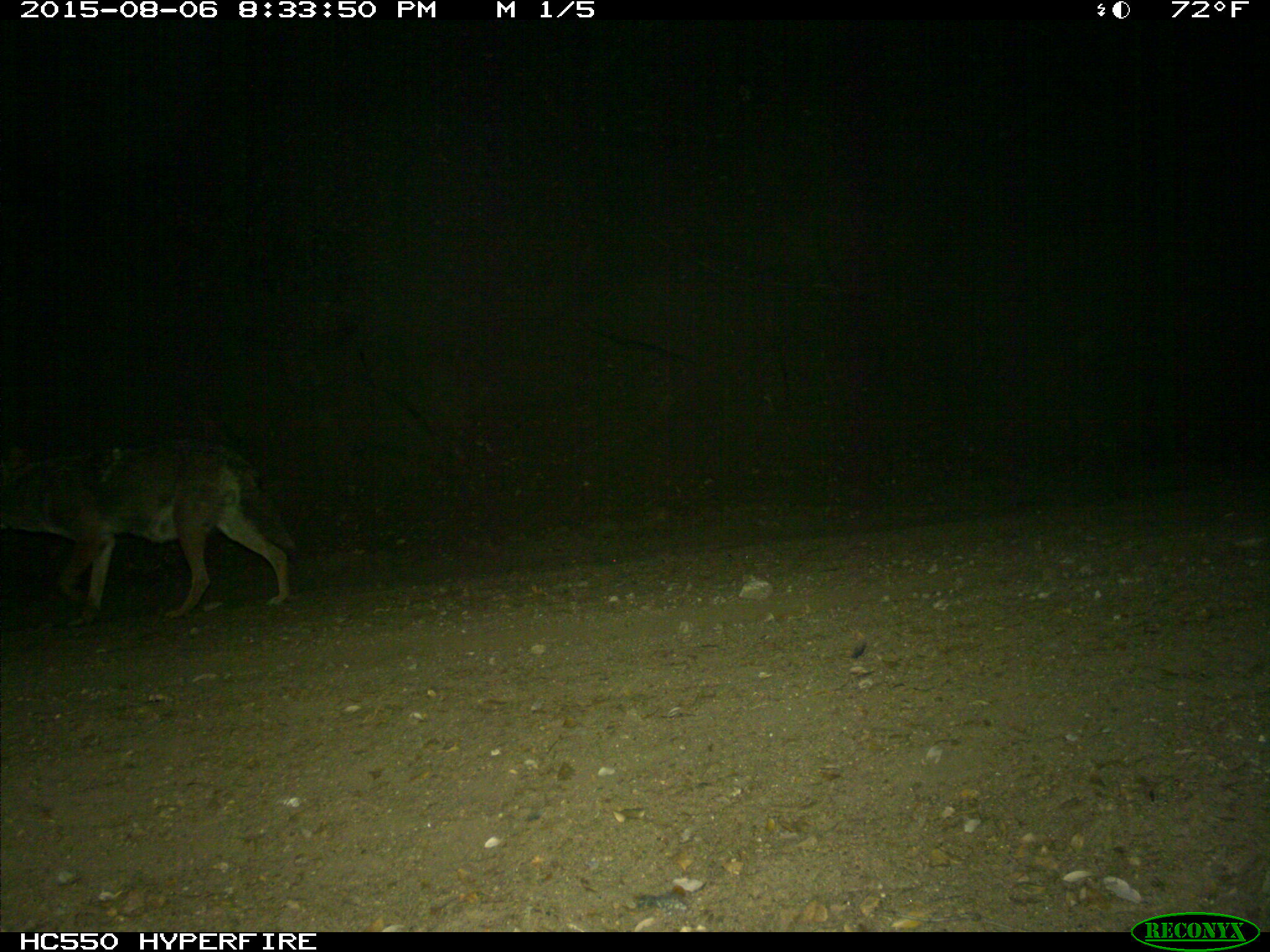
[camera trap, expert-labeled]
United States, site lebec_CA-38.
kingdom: Animalia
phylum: Chordata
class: Mammalia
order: Carnivora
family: Canidae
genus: Canis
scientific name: Canis latrans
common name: coyote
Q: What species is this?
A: Canis latrans (coyote).